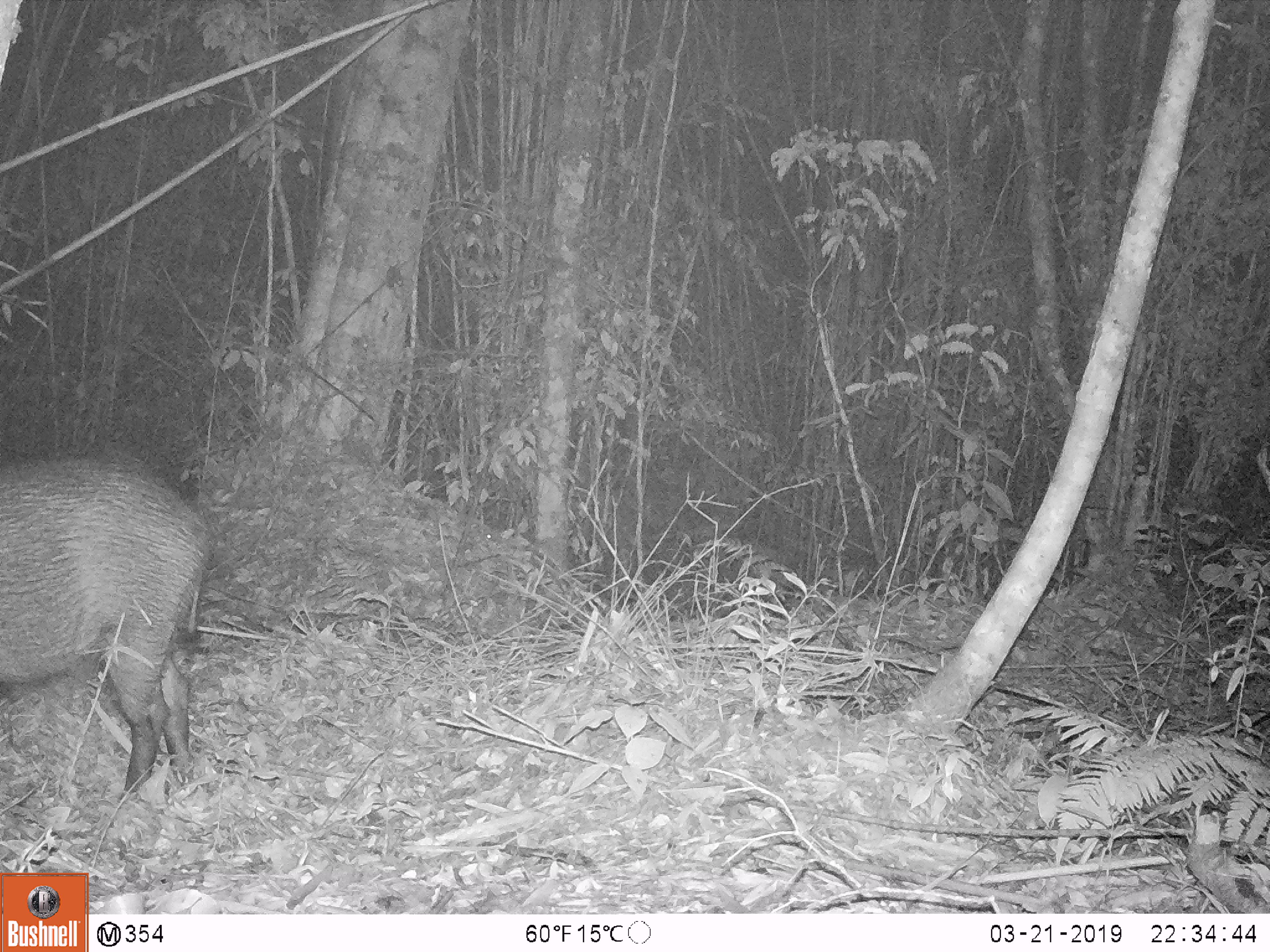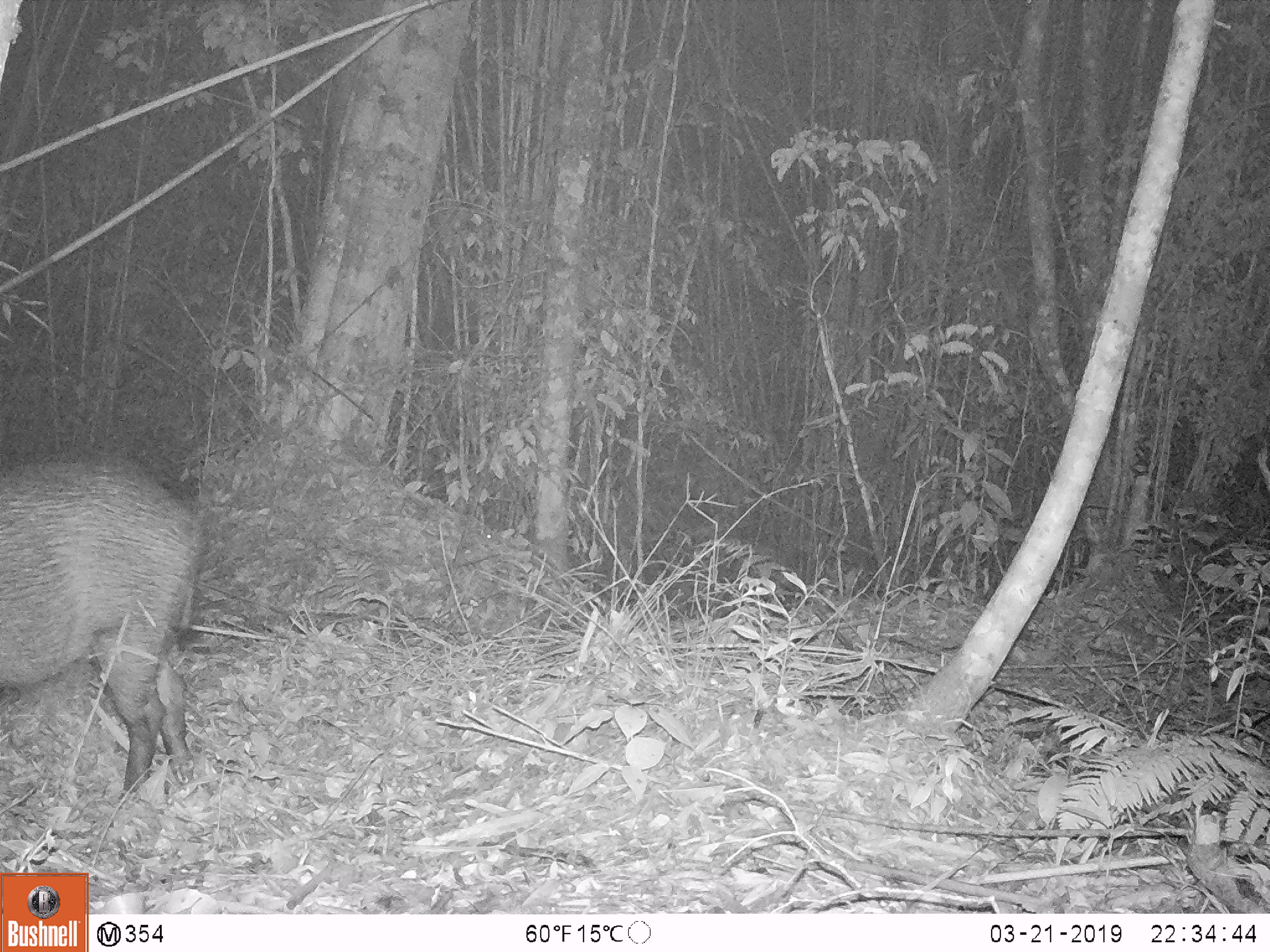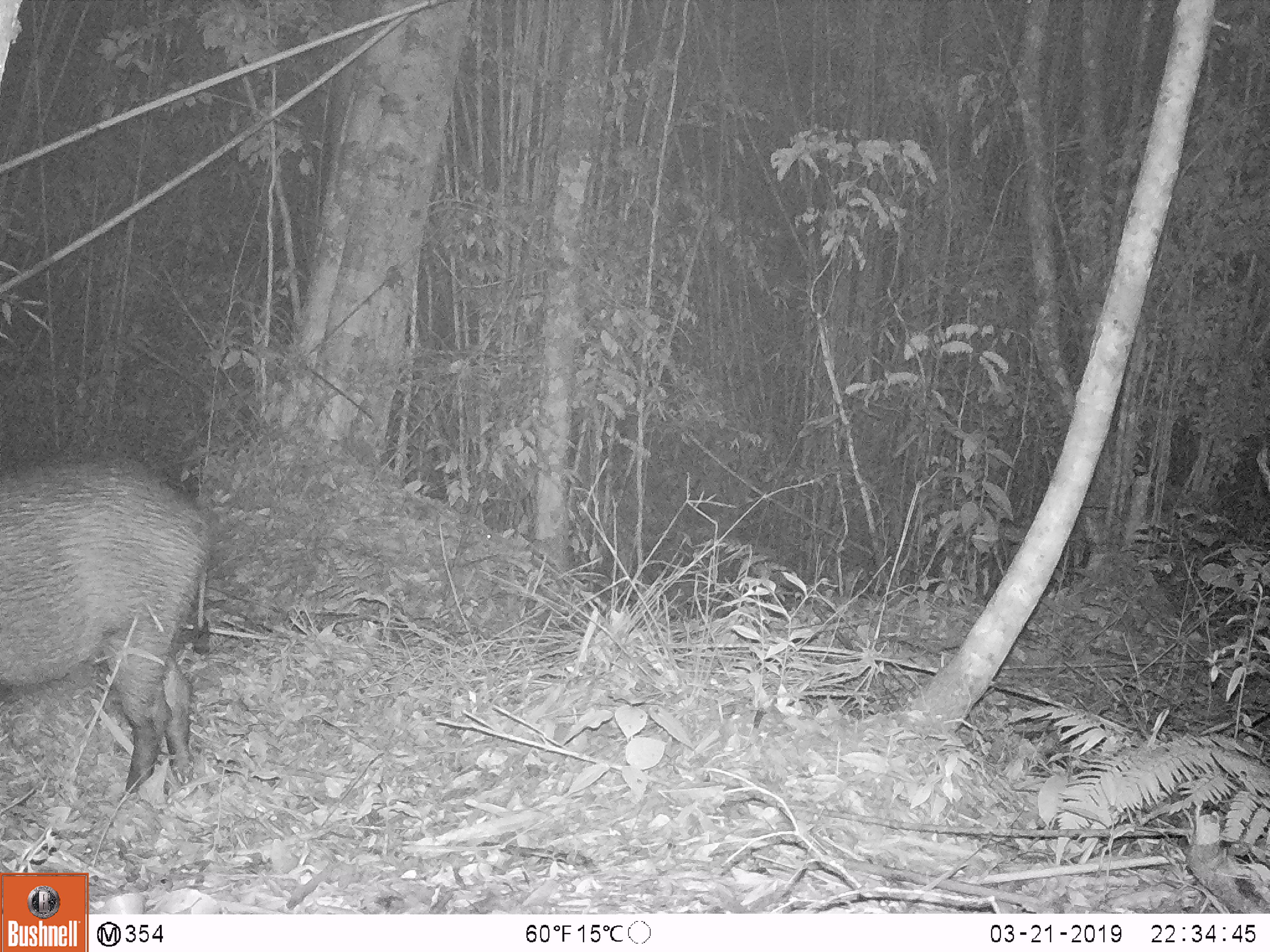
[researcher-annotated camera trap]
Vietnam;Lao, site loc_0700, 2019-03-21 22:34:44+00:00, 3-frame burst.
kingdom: Animalia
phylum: Chordata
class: Mammalia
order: Artiodactyla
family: Suidae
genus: Sus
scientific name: Sus scrofa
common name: eurasian wild pig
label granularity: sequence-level